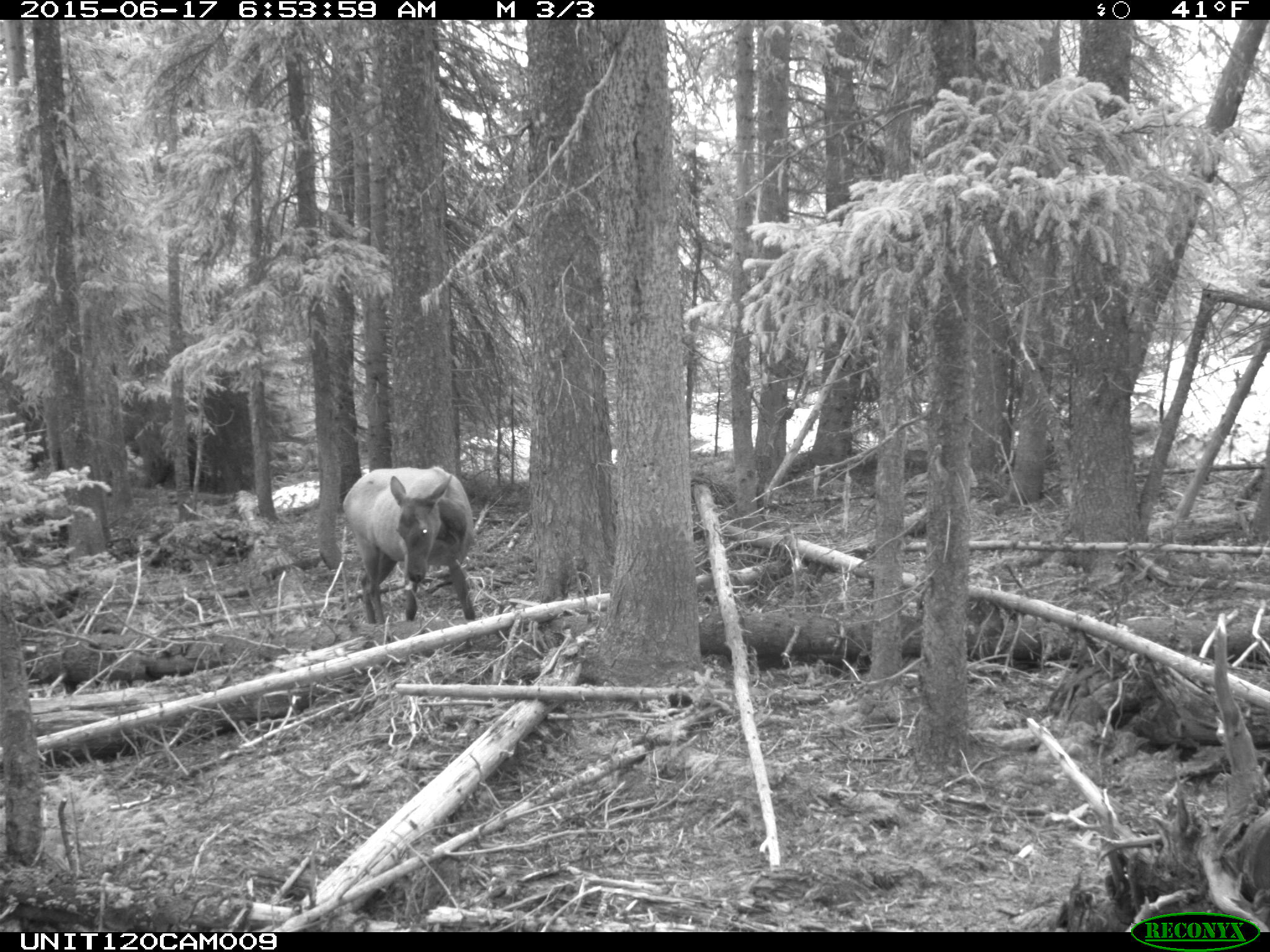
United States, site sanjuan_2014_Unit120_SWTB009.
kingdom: Animalia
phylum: Chordata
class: Mammalia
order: Artiodactyla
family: Cervidae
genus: Cervus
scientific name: Cervus elaphus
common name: red deer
Cervus elaphus (red deer).